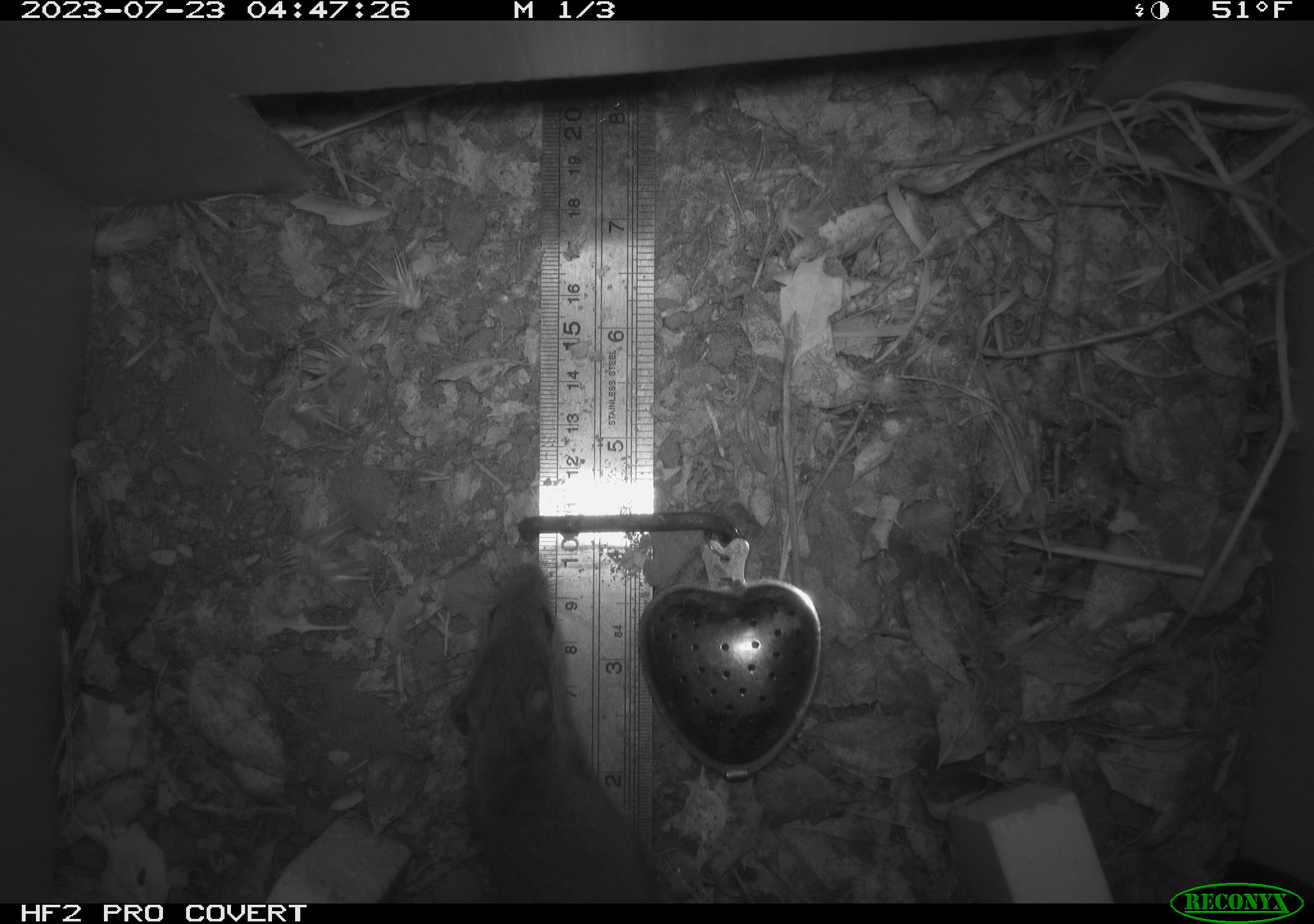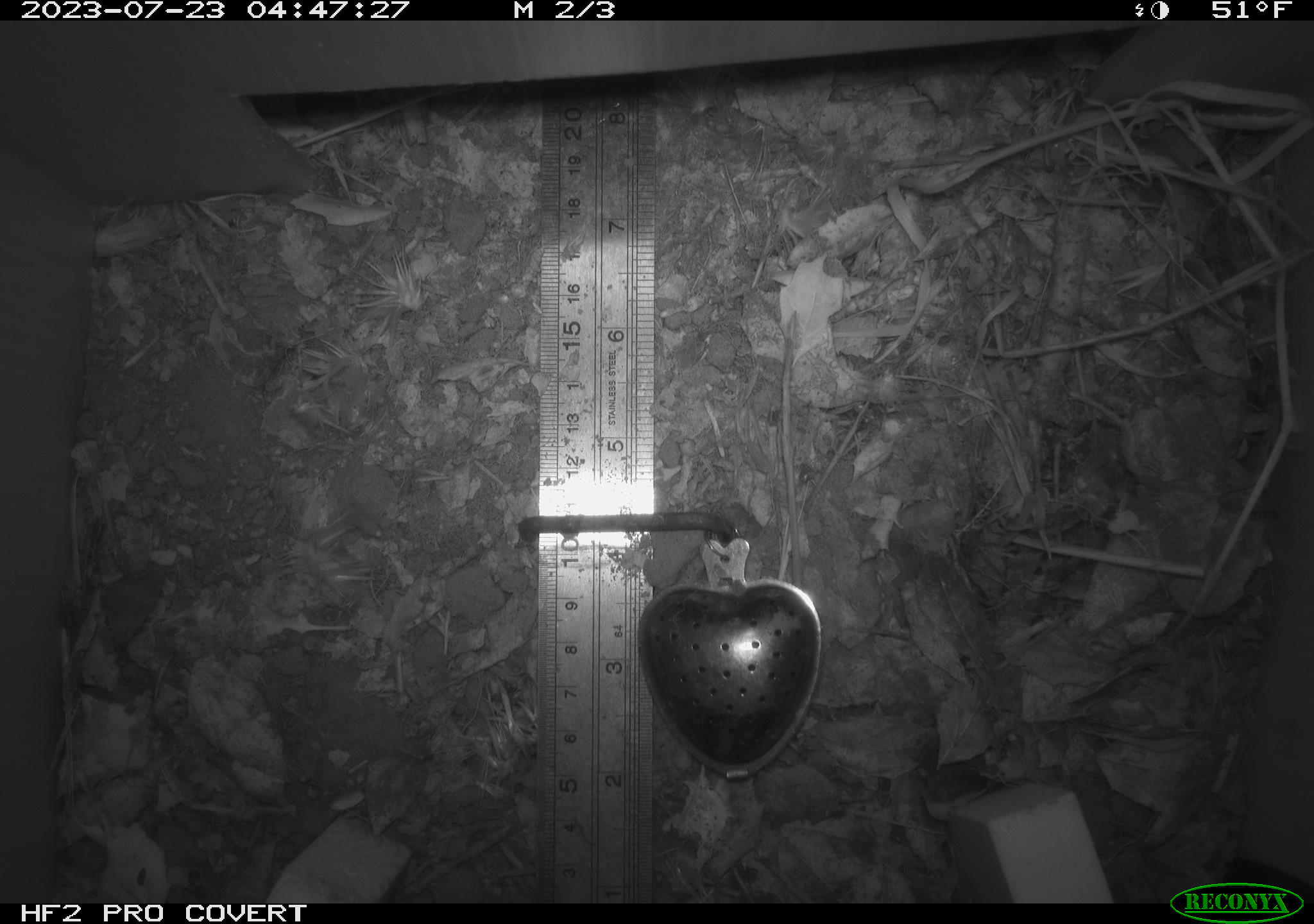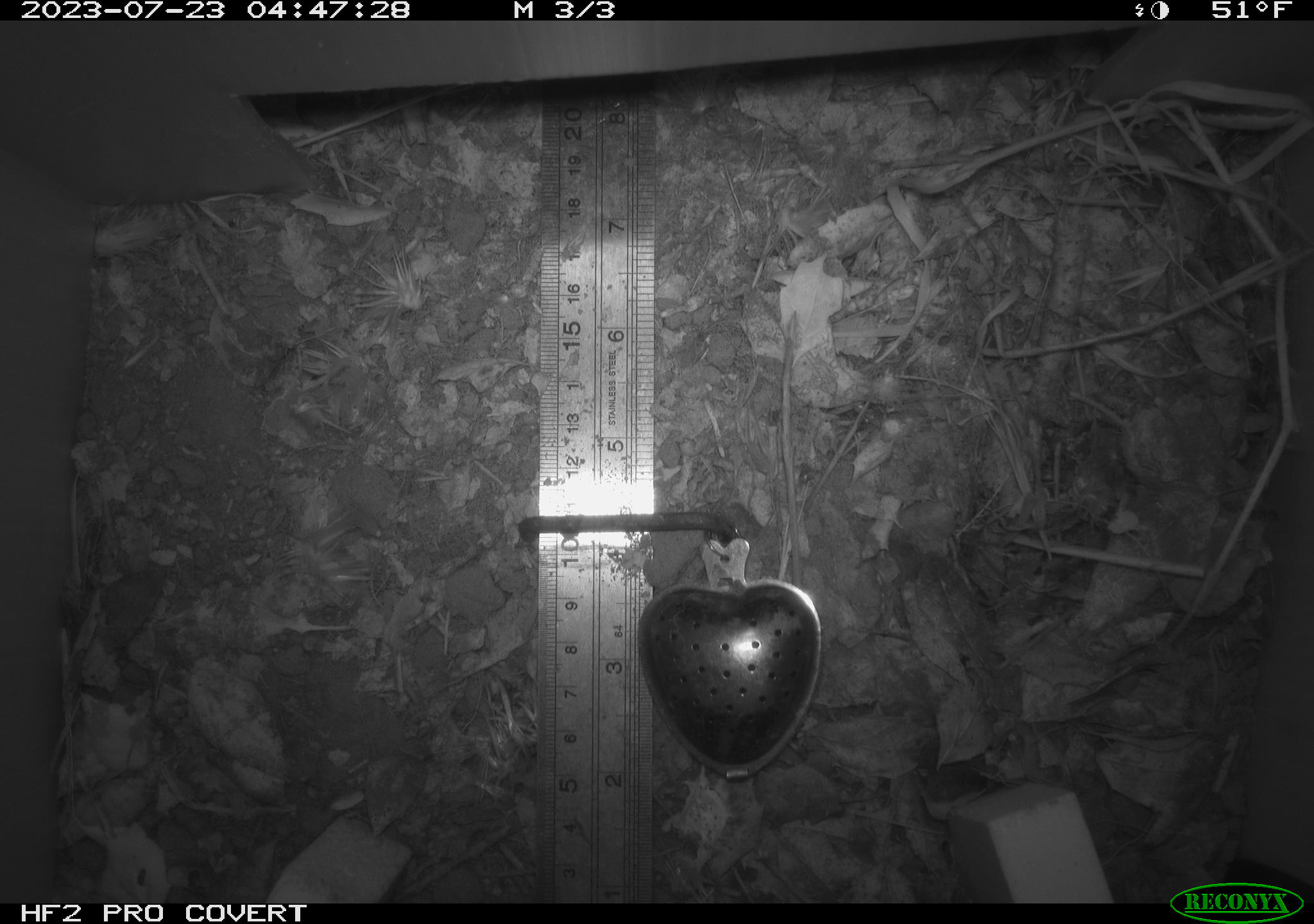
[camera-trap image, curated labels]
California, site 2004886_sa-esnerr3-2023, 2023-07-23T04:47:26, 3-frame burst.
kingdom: Animalia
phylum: Chordata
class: Mammalia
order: Rodentia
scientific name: Rodentia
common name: mouse species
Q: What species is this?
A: Mouse species (Rodentia).